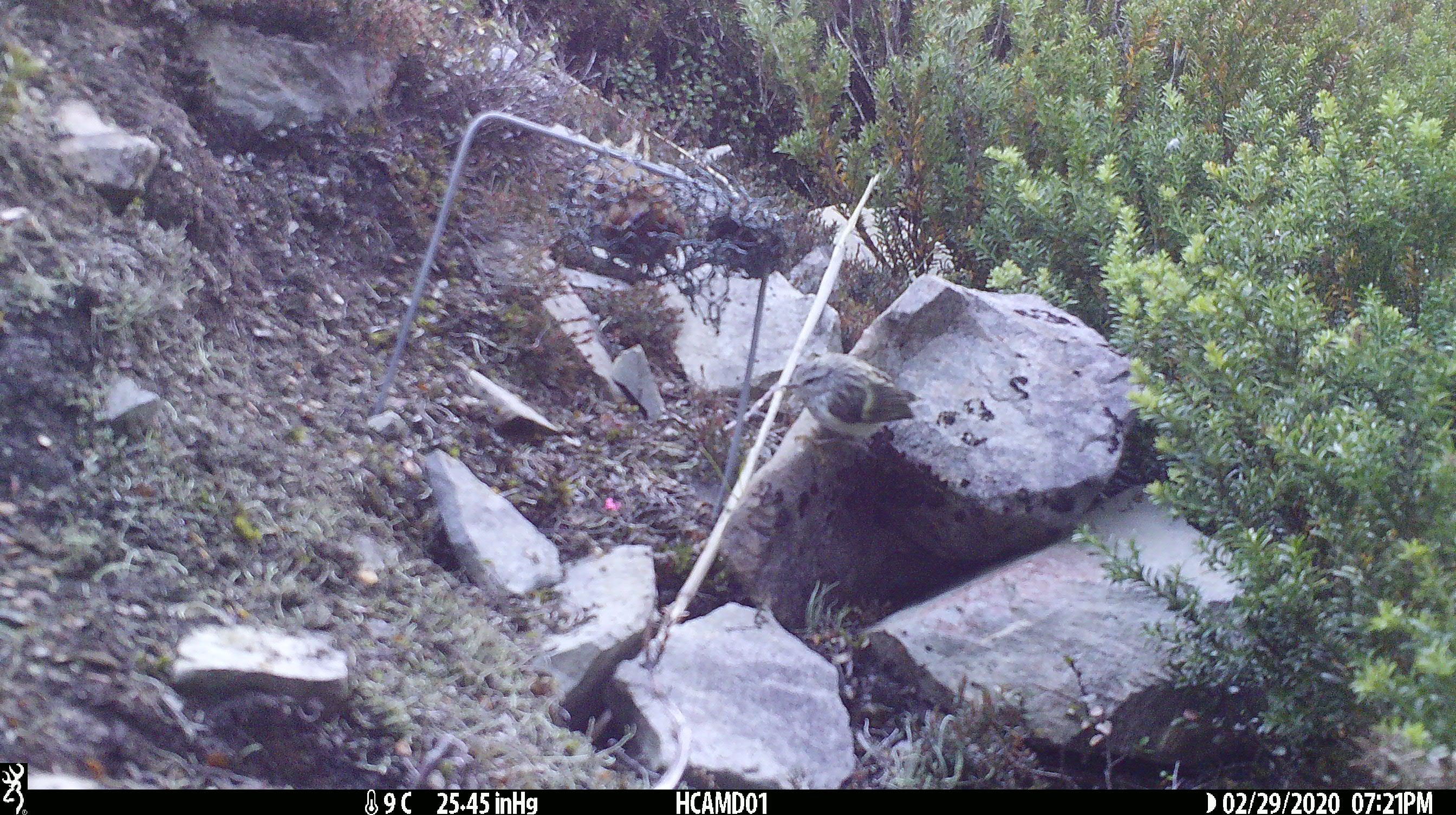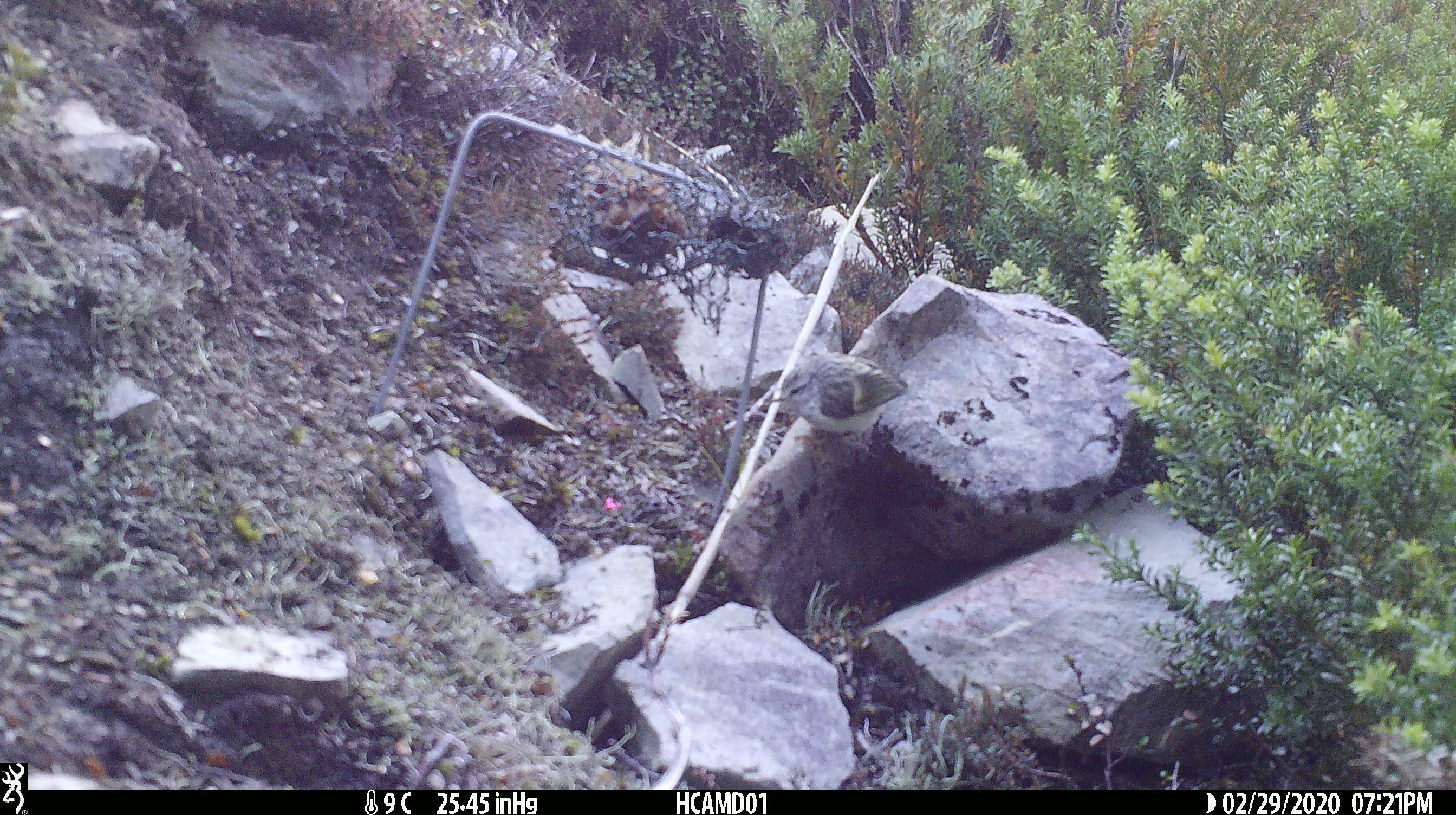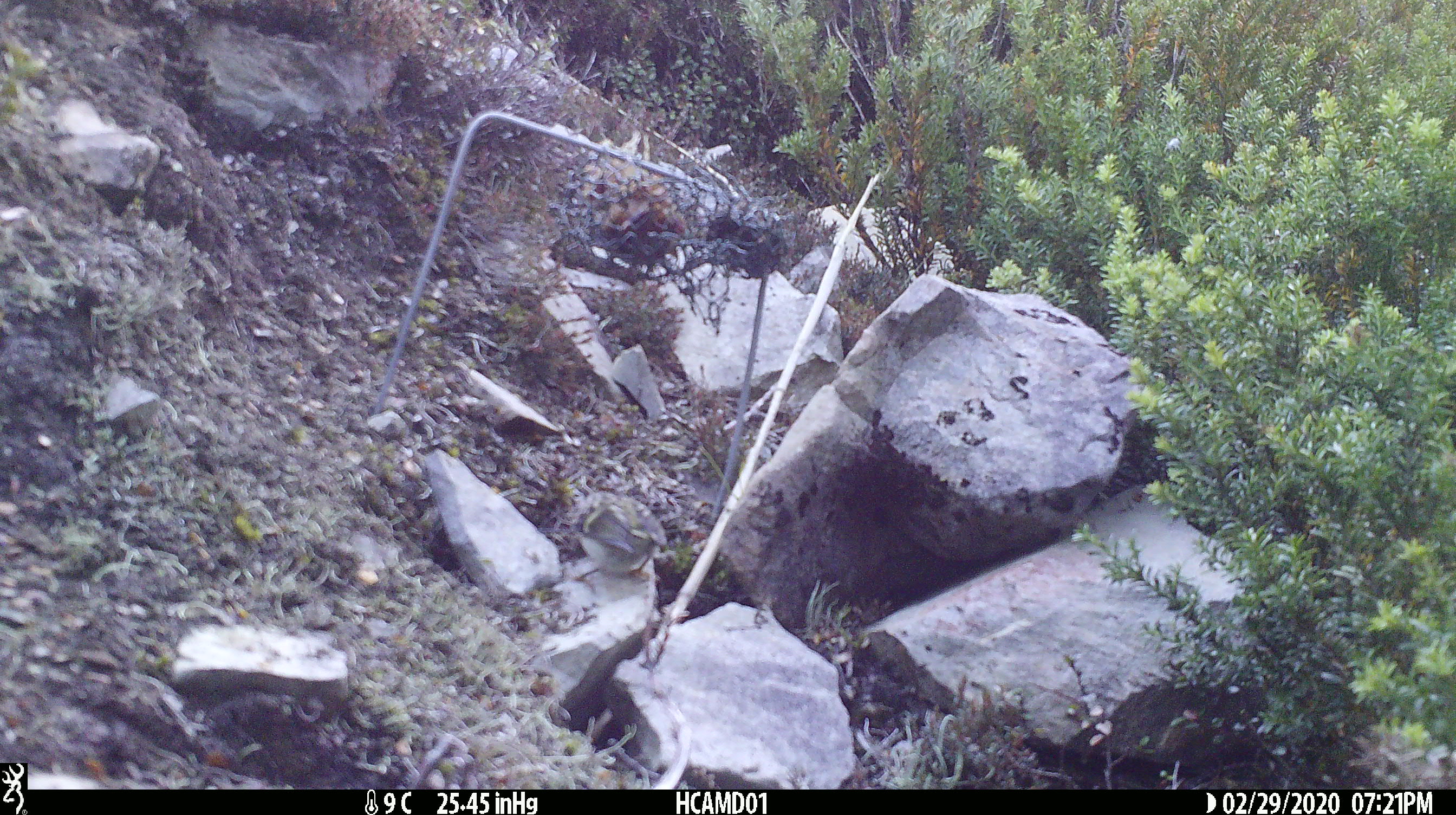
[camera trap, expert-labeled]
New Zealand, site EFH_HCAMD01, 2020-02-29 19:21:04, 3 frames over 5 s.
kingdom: Animalia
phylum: Chordata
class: Aves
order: Passeriformes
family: Acanthisittidae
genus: Acanthisitta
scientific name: Acanthisitta chloris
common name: rifleman